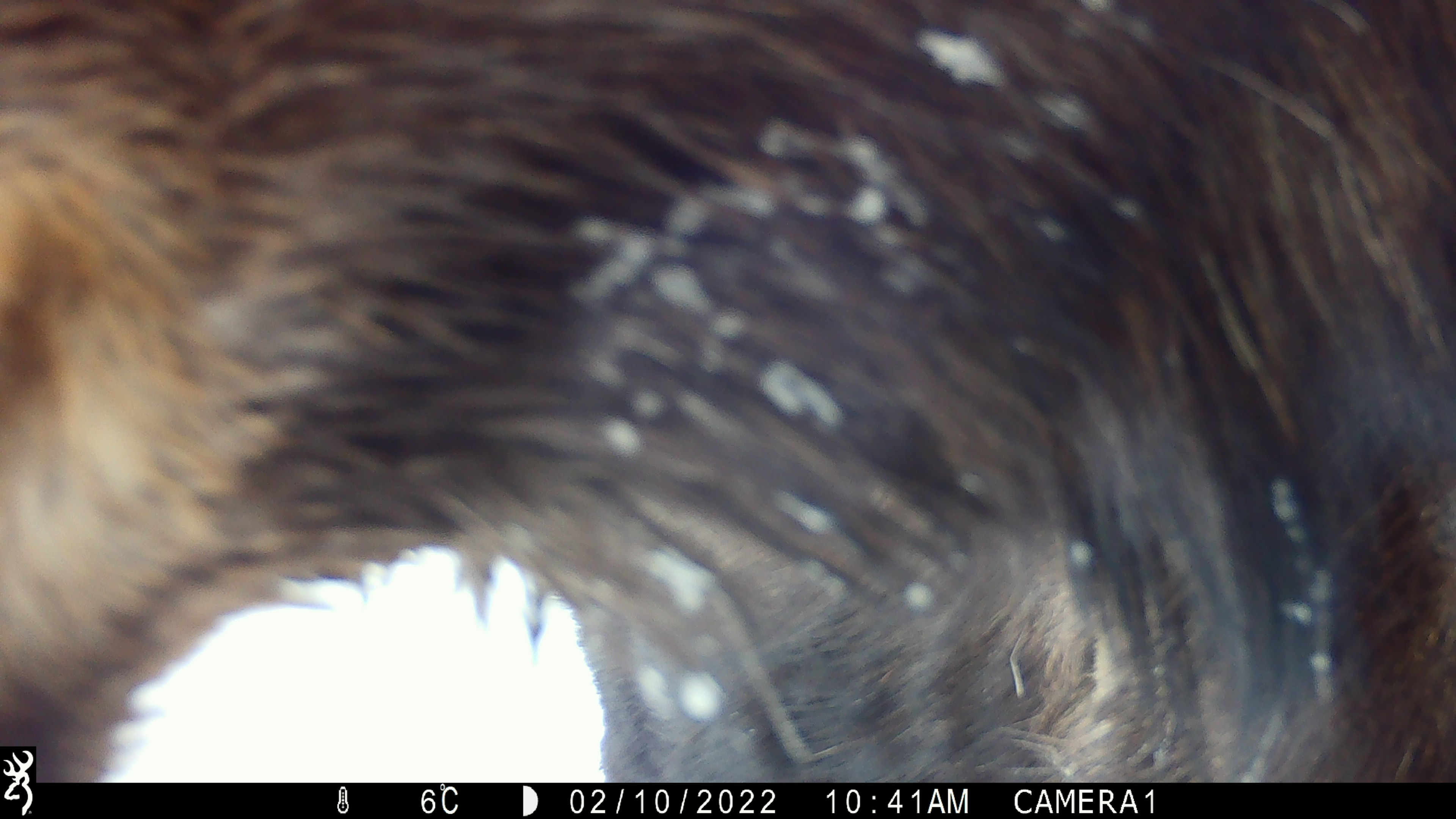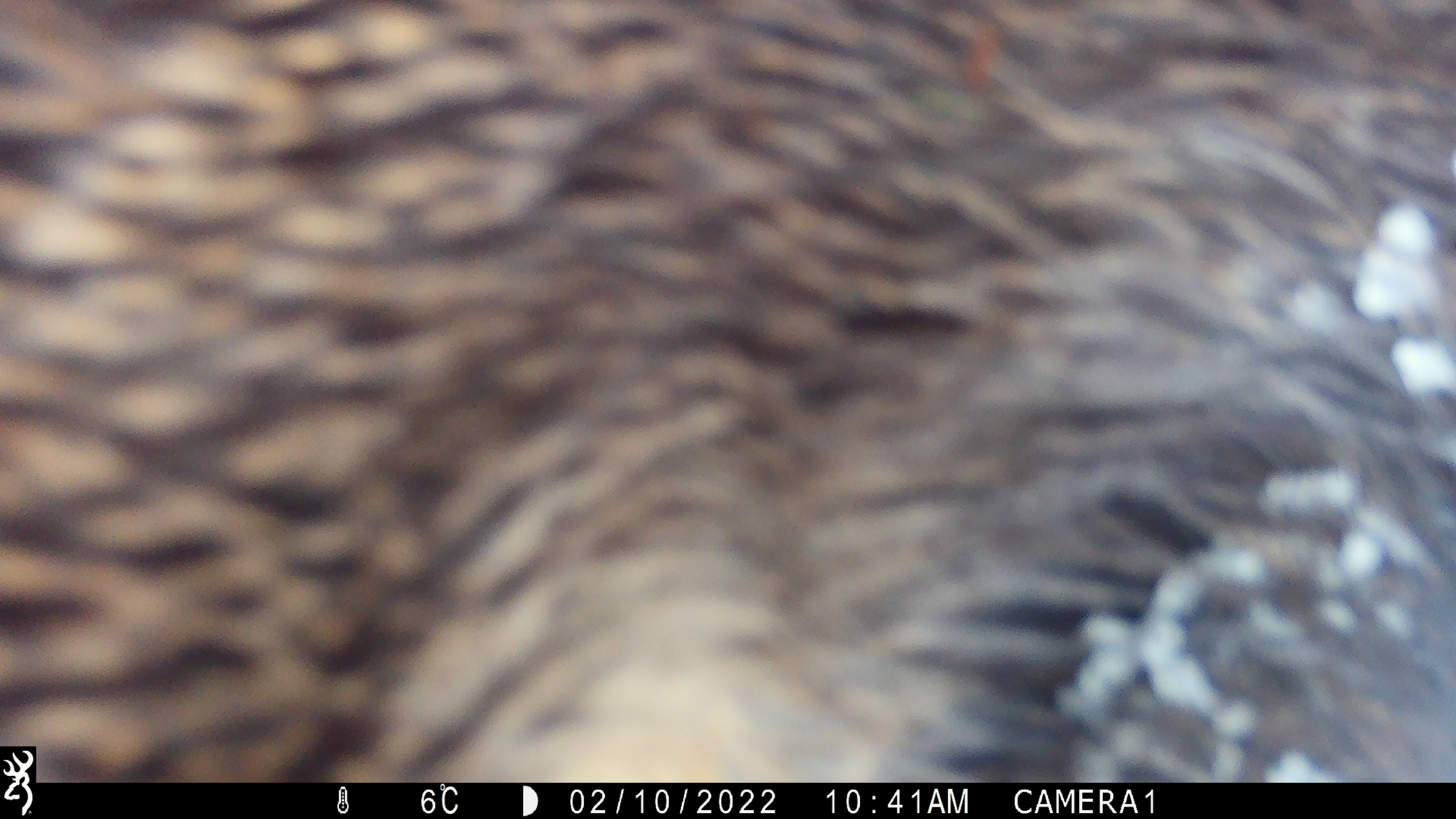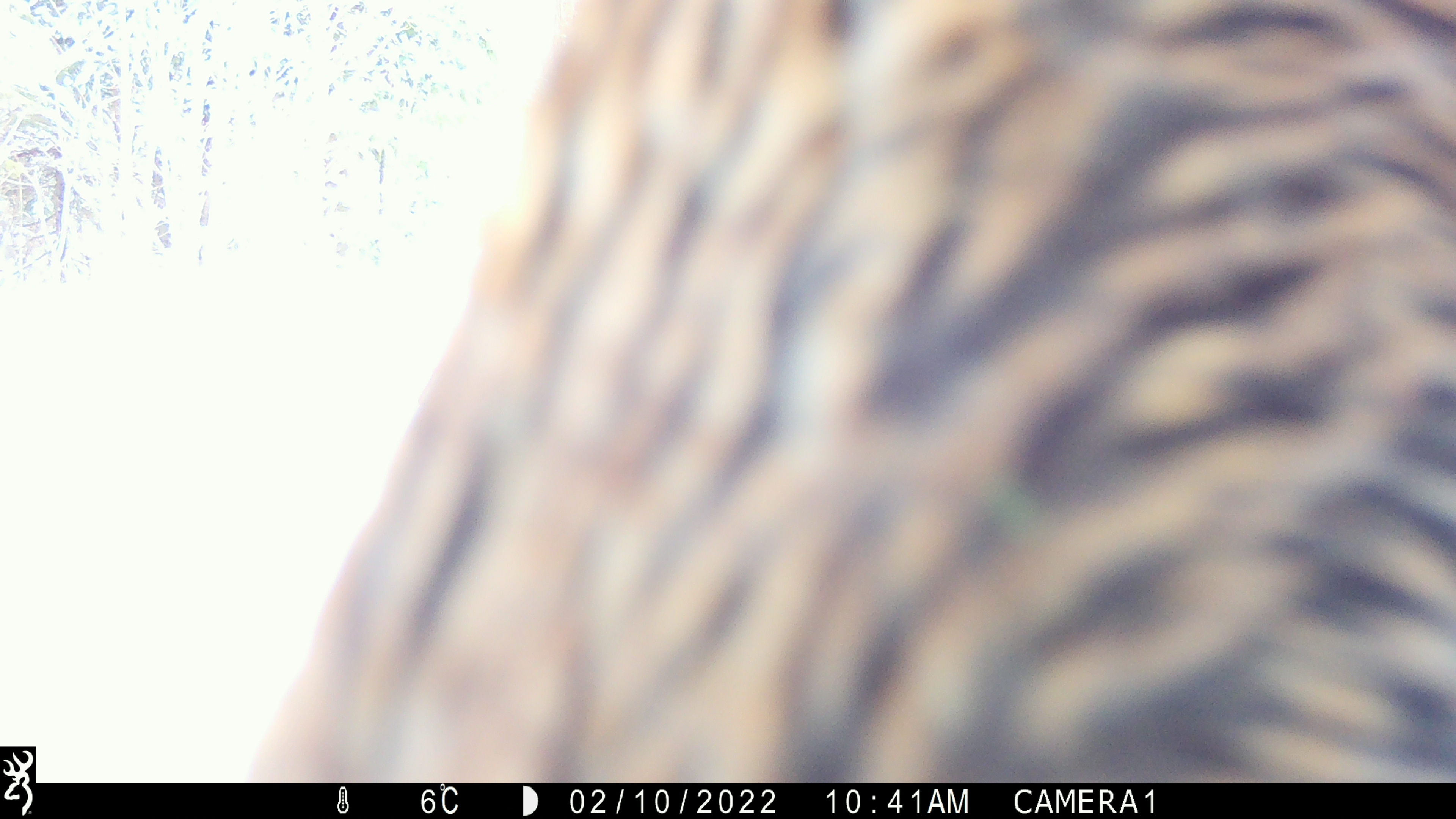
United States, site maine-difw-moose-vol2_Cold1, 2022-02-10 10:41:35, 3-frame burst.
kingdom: Animalia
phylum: Chordata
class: Mammalia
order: Artiodactyla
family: Cervidae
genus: Alces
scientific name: Alces alces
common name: moose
Moose (Alces alces).